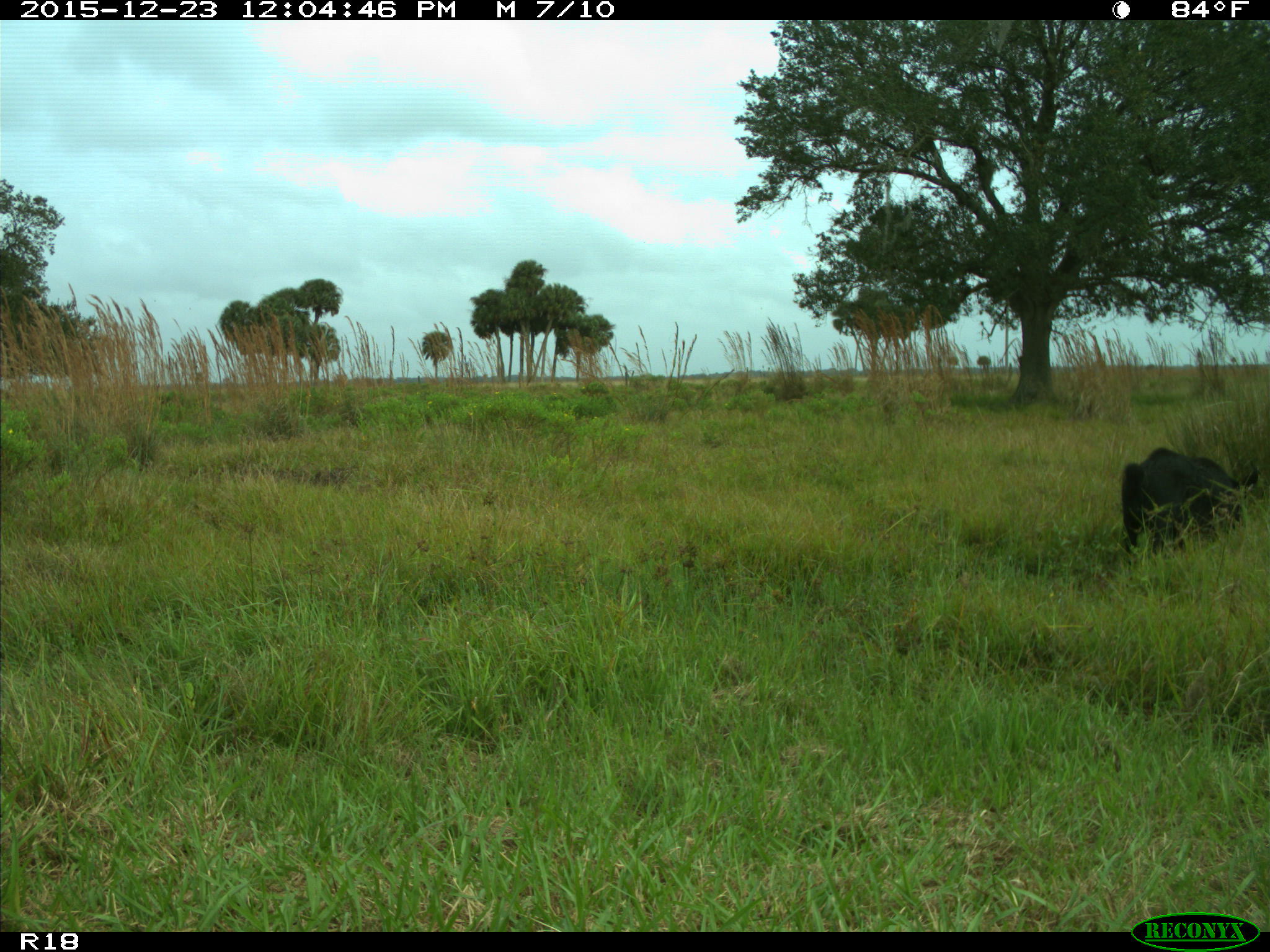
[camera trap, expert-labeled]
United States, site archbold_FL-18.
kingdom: Animalia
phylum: Chordata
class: Mammalia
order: Artiodactyla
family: Suidae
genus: Sus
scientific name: Sus scrofa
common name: wild boar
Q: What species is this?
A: Sus scrofa (wild boar).